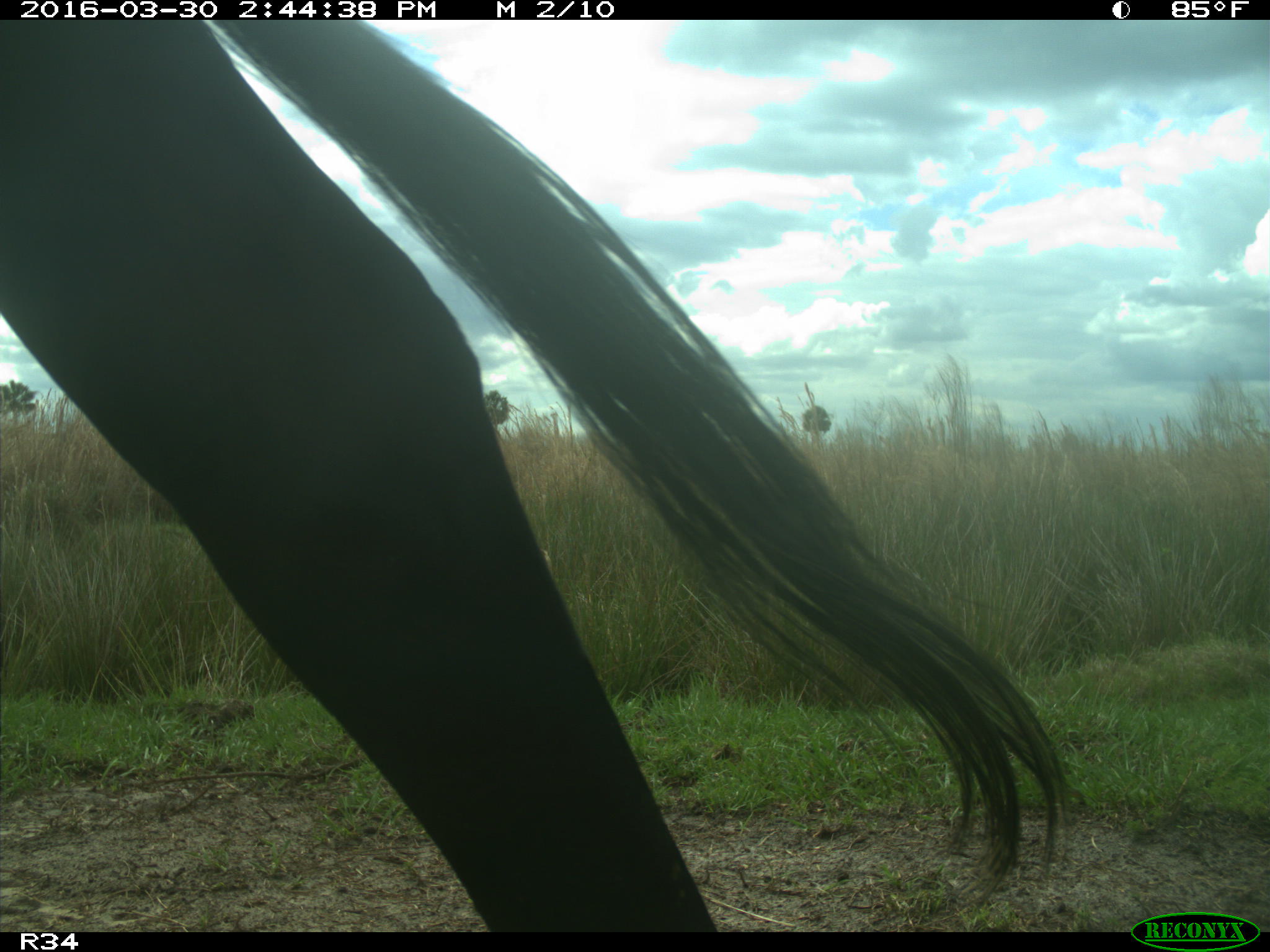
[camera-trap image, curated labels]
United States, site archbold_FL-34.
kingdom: Animalia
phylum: Chordata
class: Mammalia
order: Artiodactyla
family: Bovidae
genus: Bos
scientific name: Bos taurus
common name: domestic cow